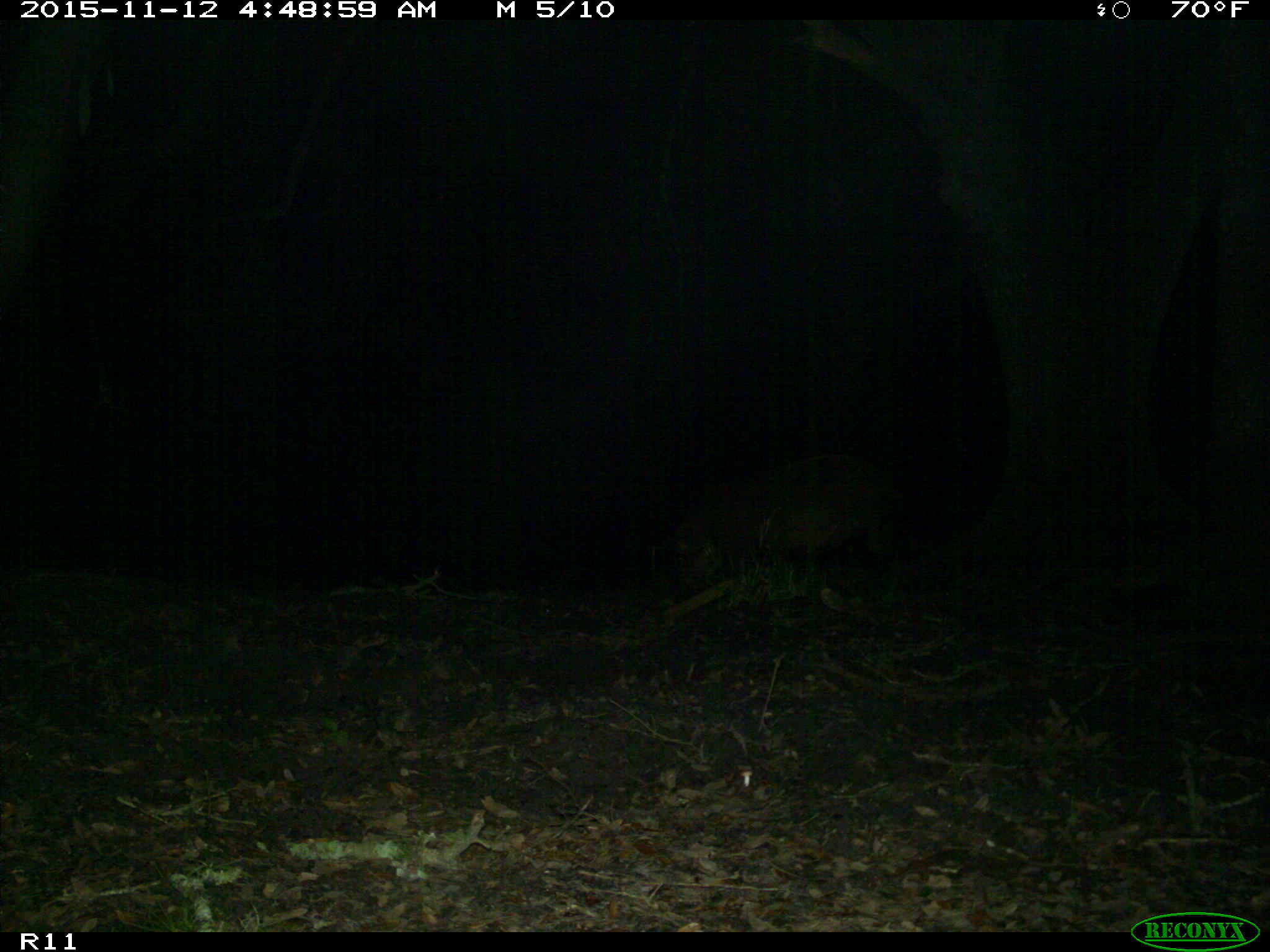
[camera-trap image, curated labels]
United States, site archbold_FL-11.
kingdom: Animalia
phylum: Chordata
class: Mammalia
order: Artiodactyla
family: Suidae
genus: Sus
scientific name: Sus scrofa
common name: wild boar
Sus scrofa (wild boar).